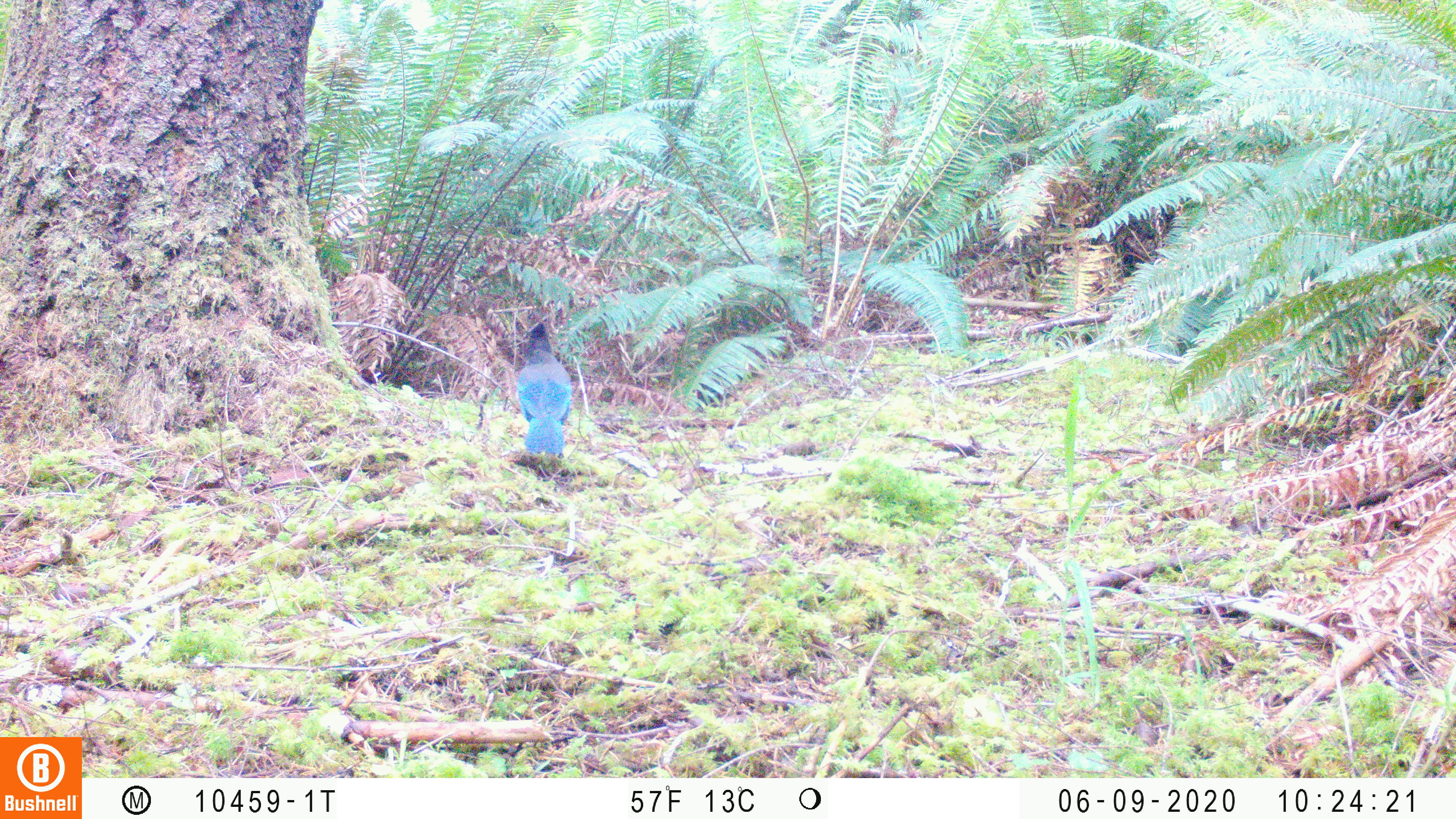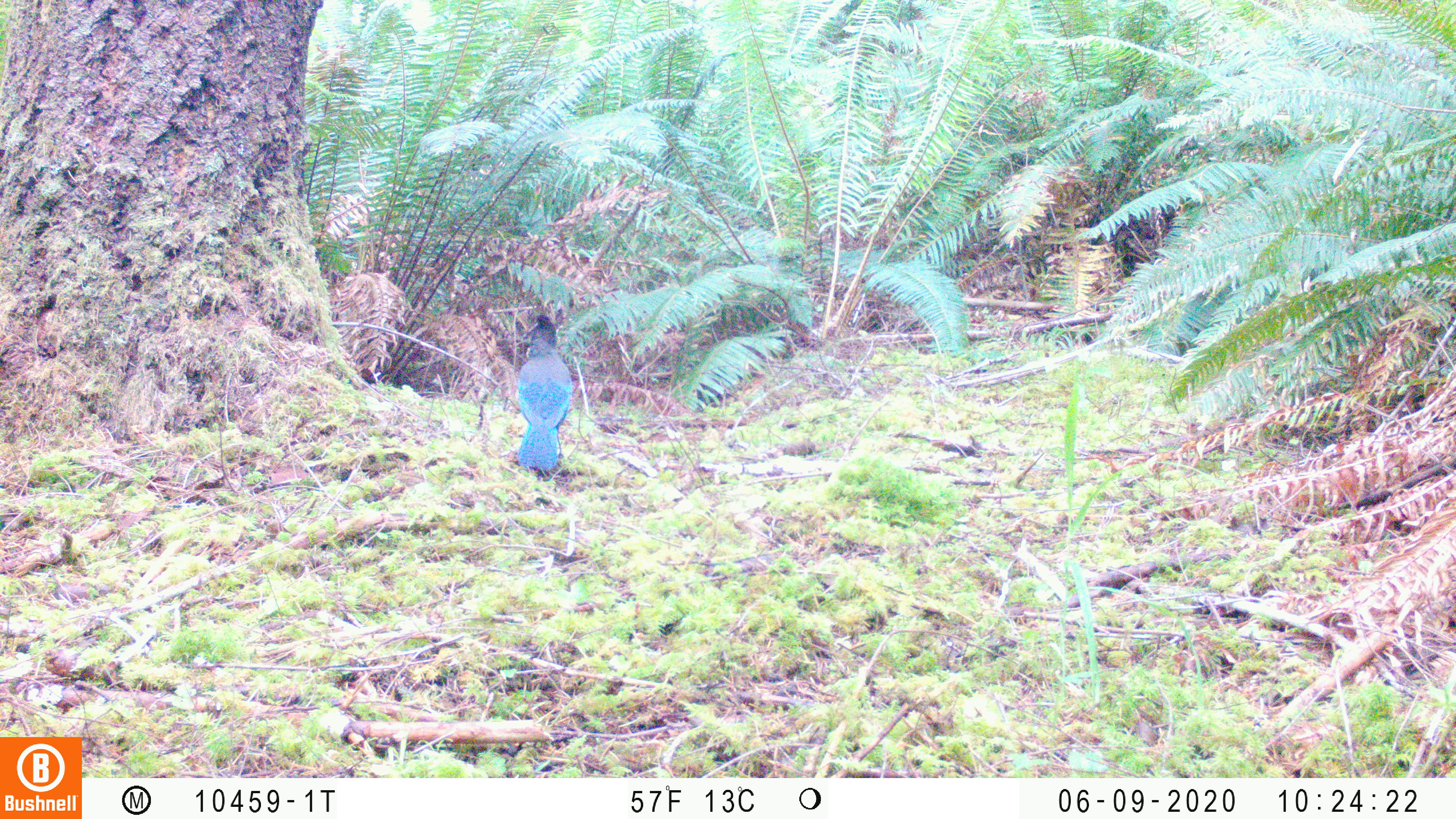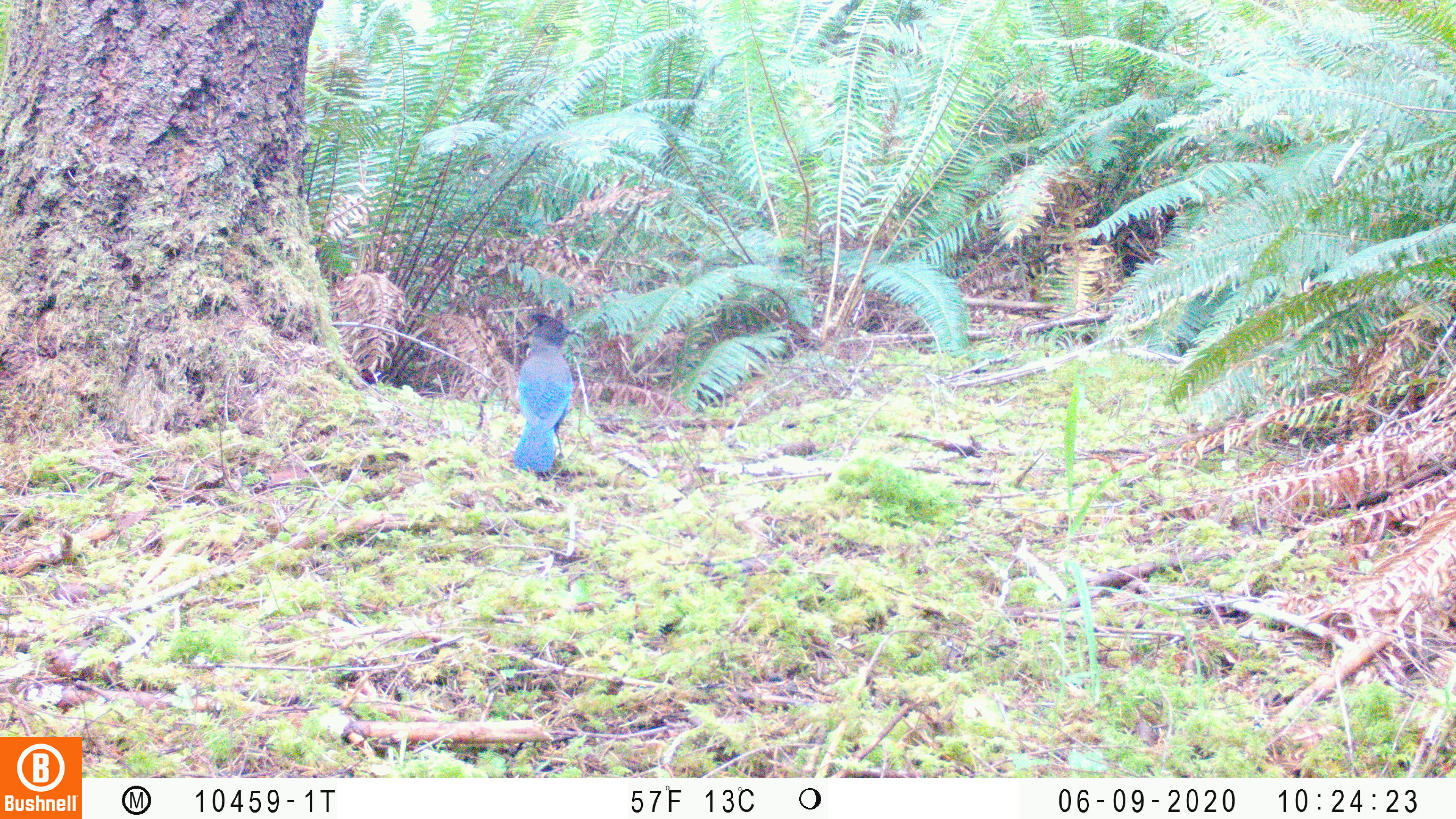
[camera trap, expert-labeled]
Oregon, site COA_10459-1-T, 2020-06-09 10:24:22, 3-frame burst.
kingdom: Animalia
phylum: Chordata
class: Aves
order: Passeriformes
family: Corvidae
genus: Cyanocitta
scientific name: Cyanocitta stelleri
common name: steller's jay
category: stellers jay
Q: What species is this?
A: Stellers jay (steller's jay) (Cyanocitta stelleri).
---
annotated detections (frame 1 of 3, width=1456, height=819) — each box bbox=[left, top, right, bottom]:
stellers jay: bbox=[514, 320, 572, 464]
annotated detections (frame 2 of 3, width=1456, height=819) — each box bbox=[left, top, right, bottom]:
stellers jay: bbox=[508, 316, 571, 477]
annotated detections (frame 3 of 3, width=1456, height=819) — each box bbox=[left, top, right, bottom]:
stellers jay: bbox=[509, 306, 577, 474]